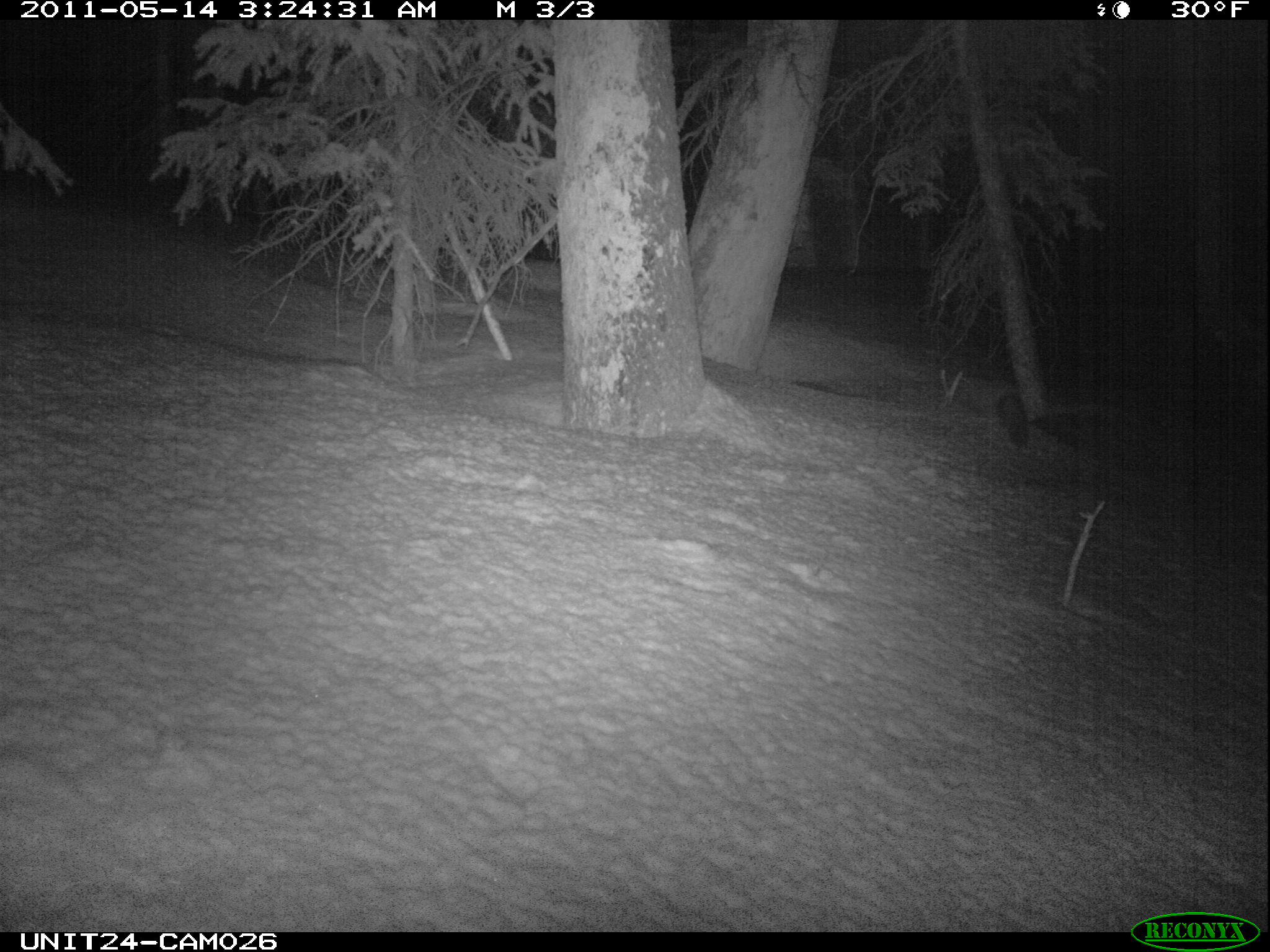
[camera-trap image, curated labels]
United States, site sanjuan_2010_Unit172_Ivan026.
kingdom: Animalia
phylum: Chordata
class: Mammalia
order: Carnivora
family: Mustelidae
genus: Martes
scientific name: Martes americana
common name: american marten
Martes americana (american marten).